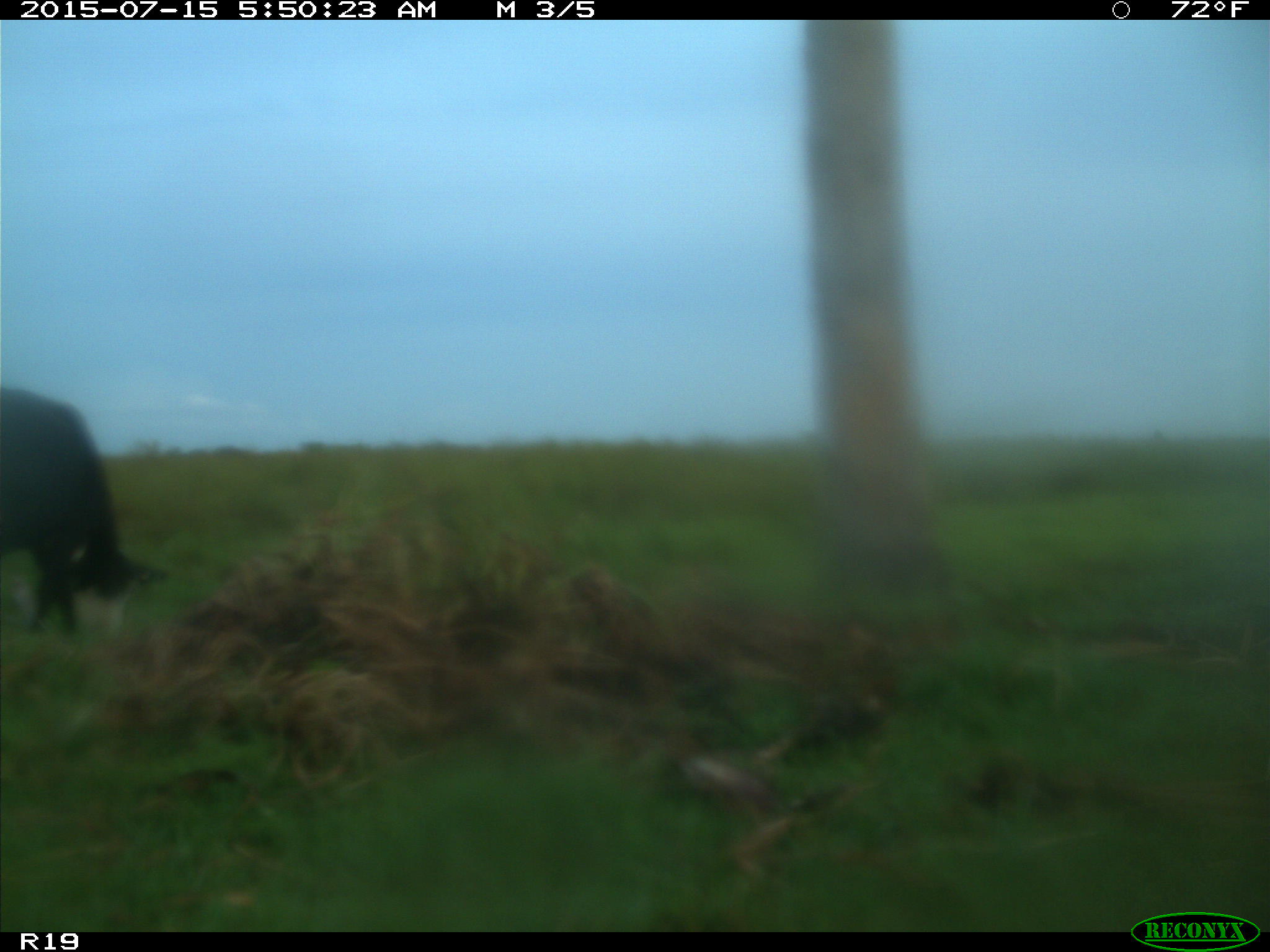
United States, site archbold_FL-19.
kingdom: Animalia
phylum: Chordata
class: Mammalia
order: Artiodactyla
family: Bovidae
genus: Bos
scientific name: Bos taurus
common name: domestic cow